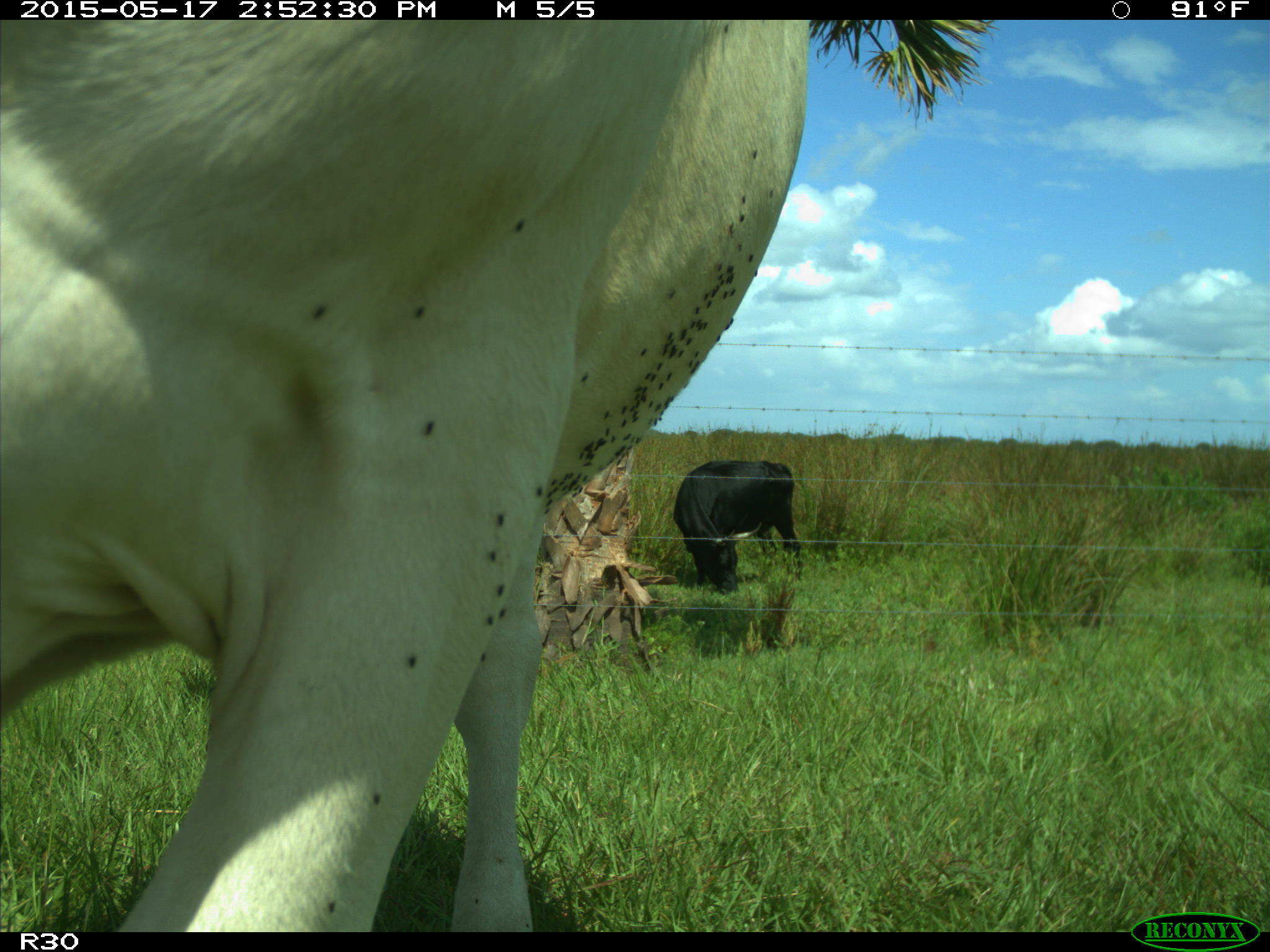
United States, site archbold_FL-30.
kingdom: Animalia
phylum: Chordata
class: Mammalia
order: Artiodactyla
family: Bovidae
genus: Bos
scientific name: Bos taurus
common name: domestic cow